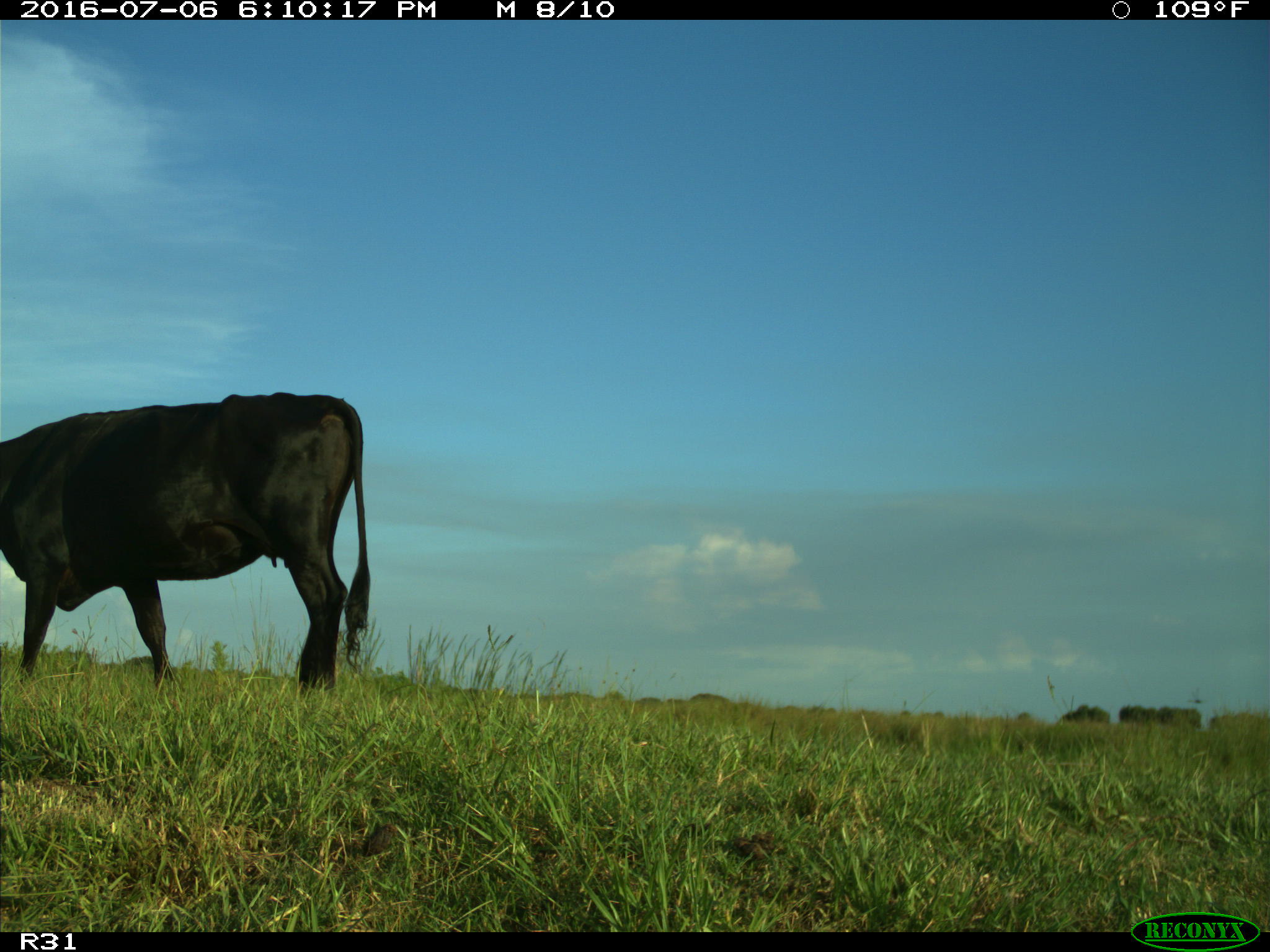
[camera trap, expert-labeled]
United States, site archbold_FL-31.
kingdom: Animalia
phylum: Chordata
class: Mammalia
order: Artiodactyla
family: Bovidae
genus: Bos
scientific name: Bos taurus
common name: domestic cow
Bos taurus (domestic cow).